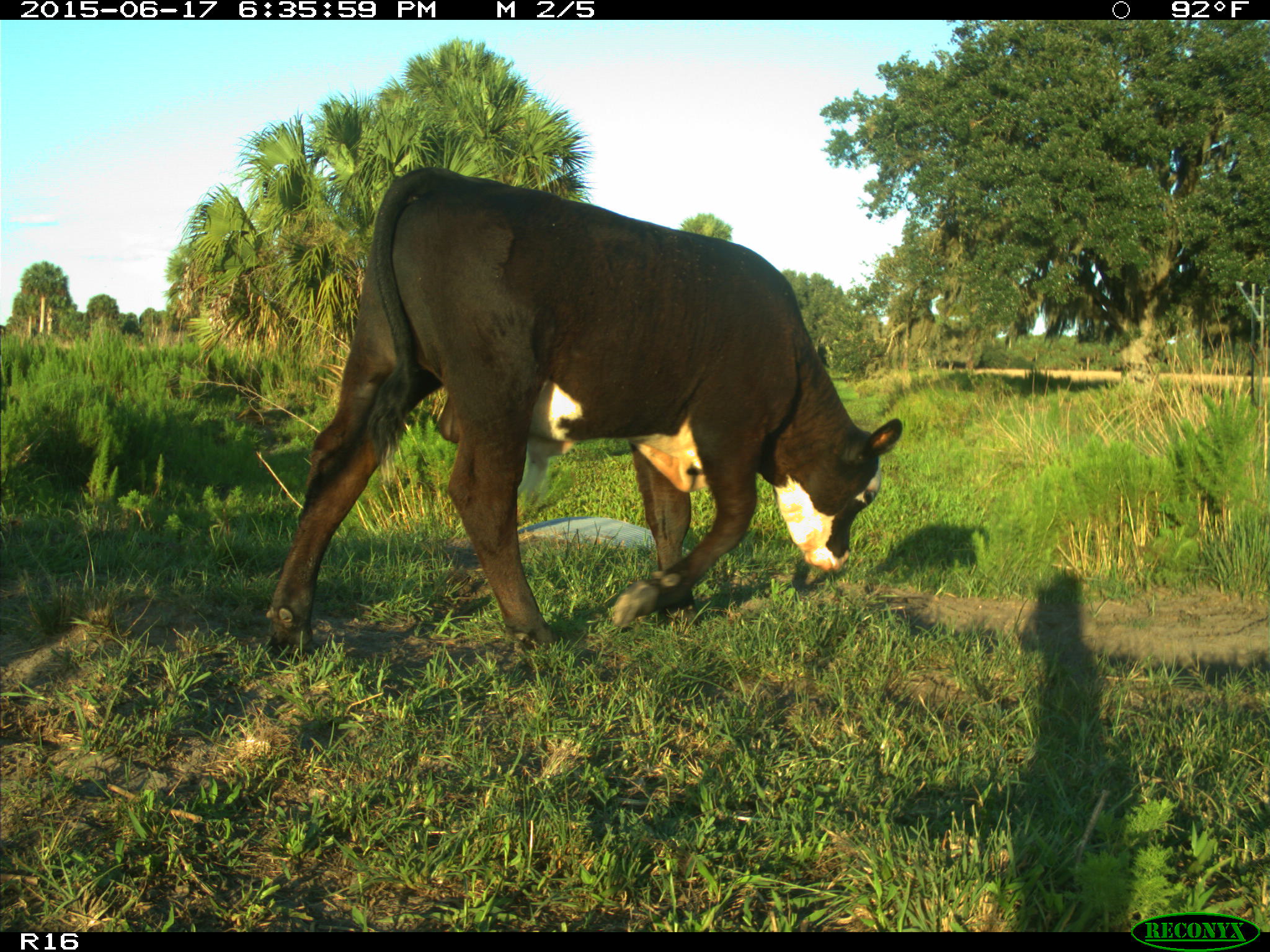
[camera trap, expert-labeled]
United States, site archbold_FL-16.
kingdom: Animalia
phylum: Chordata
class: Mammalia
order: Artiodactyla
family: Bovidae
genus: Bos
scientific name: Bos taurus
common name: domestic cow